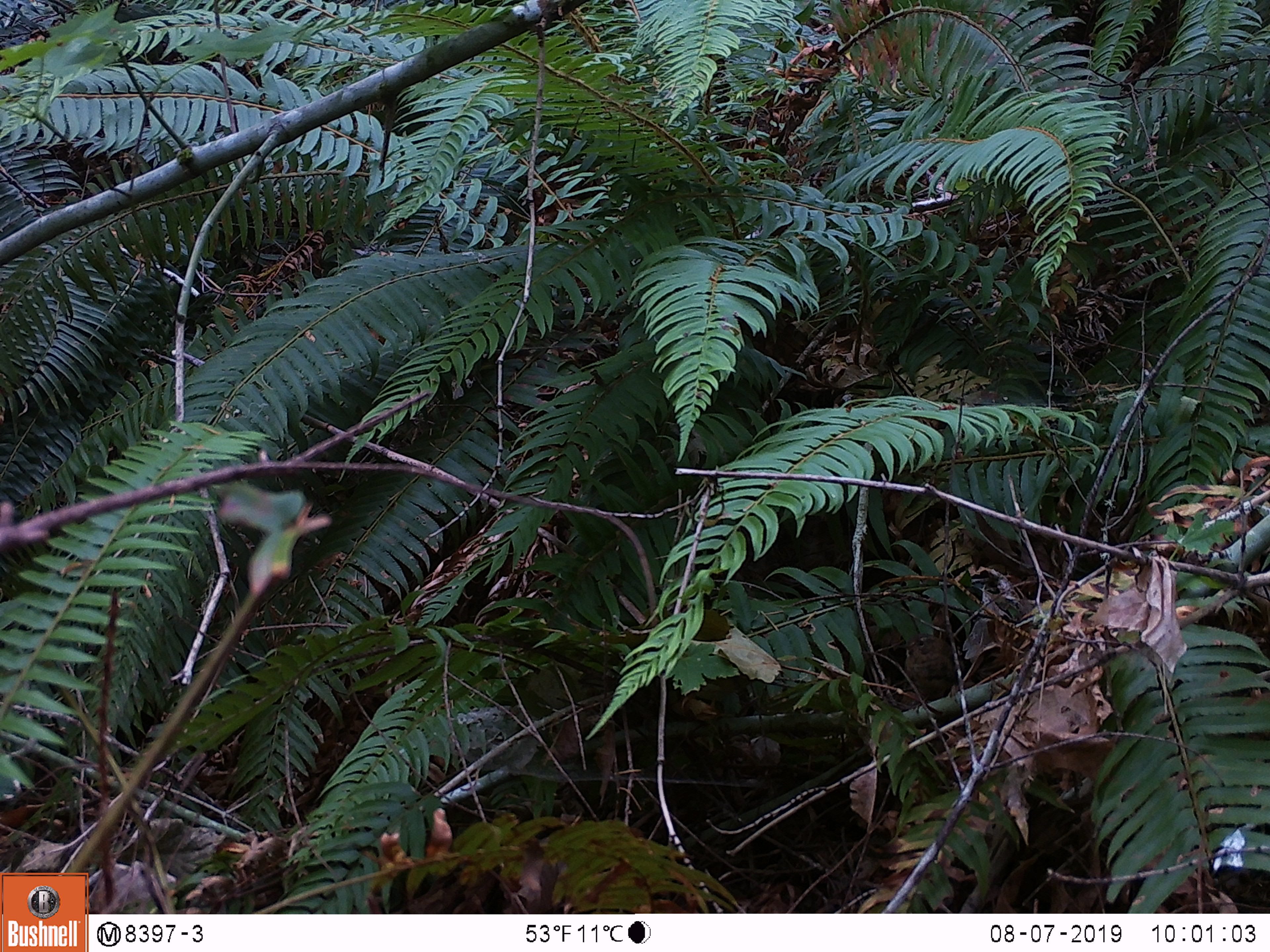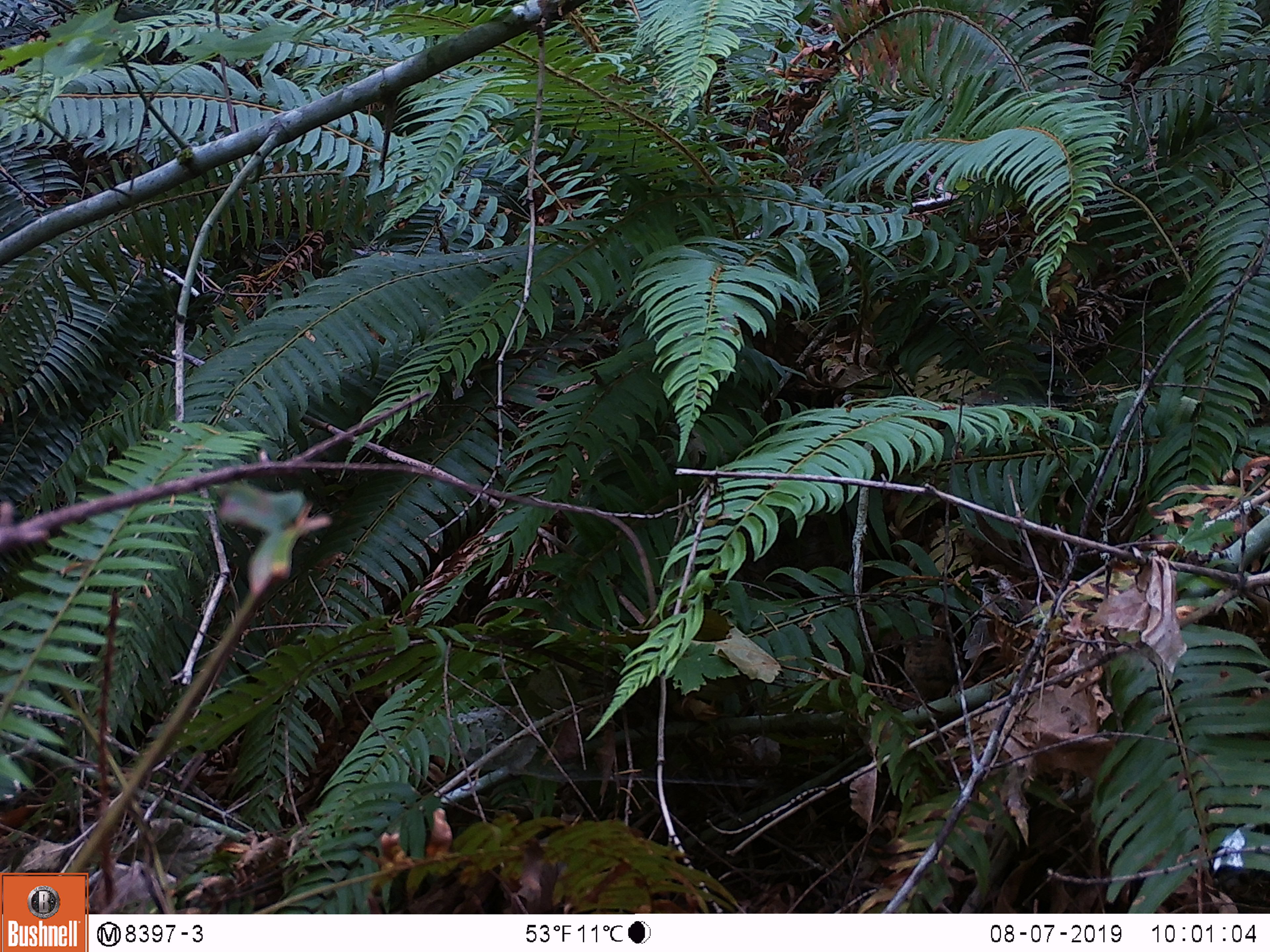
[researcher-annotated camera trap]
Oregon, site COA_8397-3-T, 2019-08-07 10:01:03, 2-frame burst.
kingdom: Animalia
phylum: Chordata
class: Aves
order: Passeriformes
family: Troglodytidae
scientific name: Troglodytidae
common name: wrens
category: troglodytidae family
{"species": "troglodytidae family (wrens) (Troglodytidae)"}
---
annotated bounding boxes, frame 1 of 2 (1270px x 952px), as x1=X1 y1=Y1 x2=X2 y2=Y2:
troglodytidae family: x1=889 y1=630 x2=968 y2=719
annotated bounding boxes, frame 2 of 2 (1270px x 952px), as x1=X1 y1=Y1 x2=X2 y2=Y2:
troglodytidae family: x1=871 y1=586 x2=989 y2=716